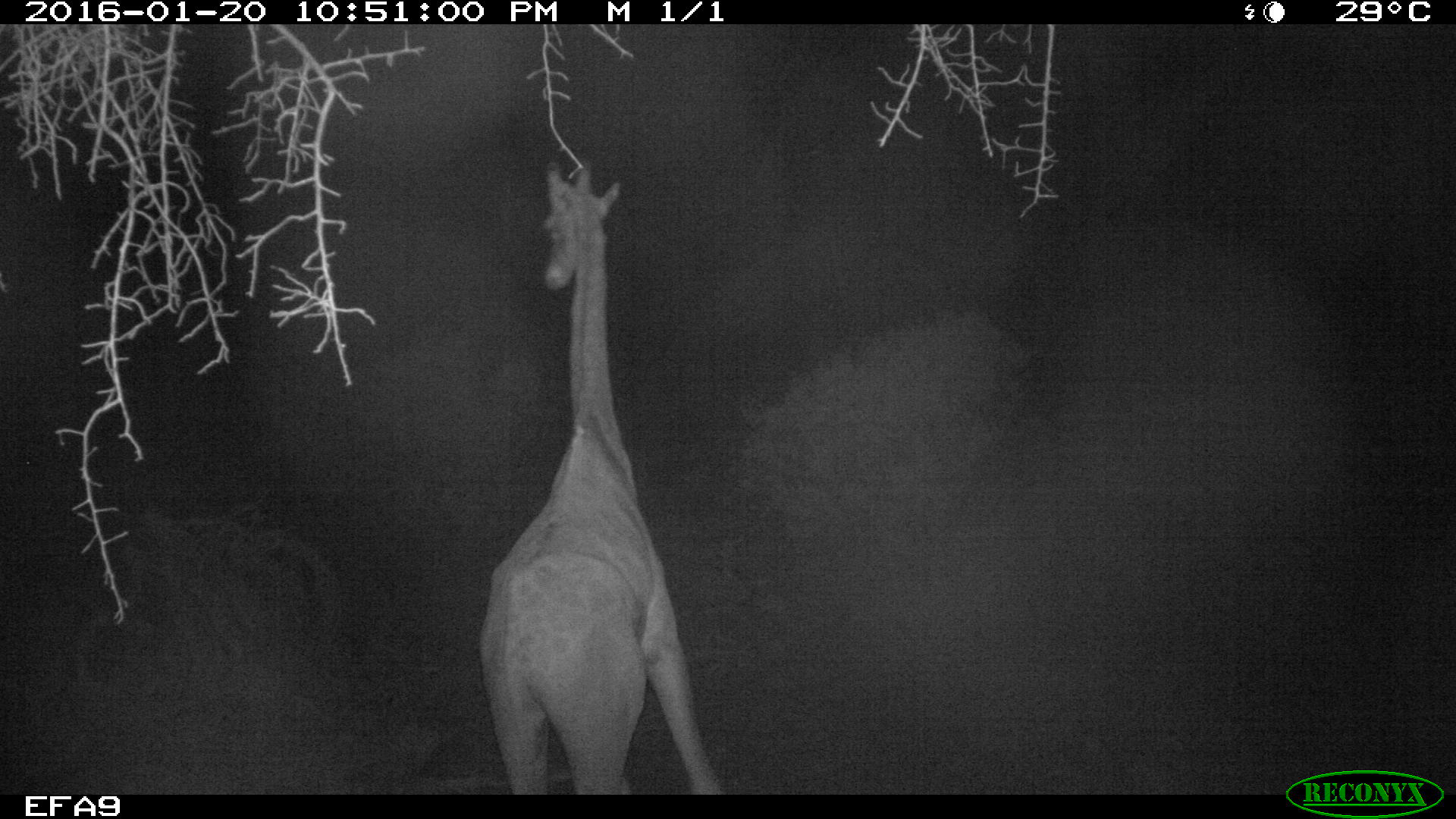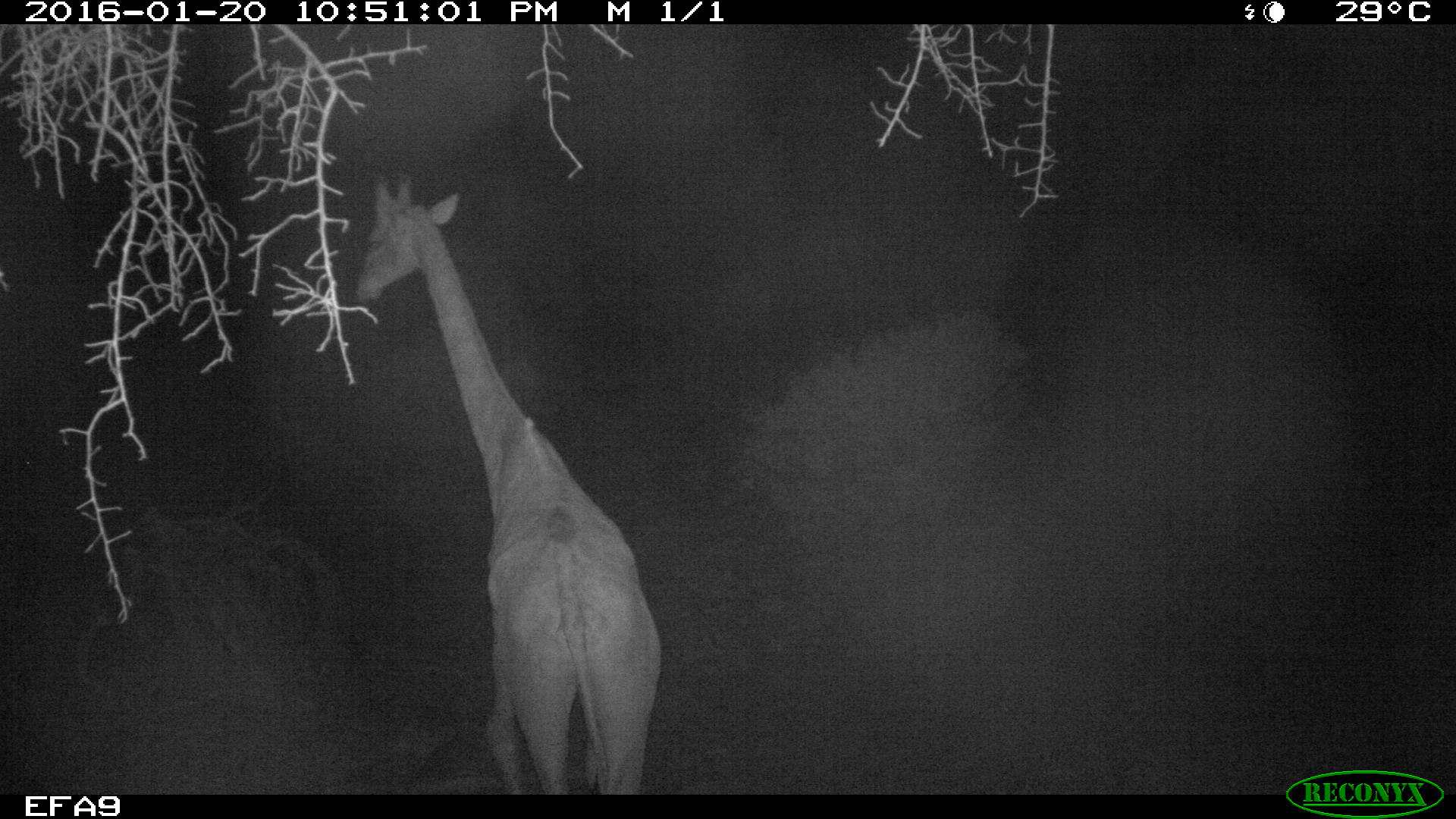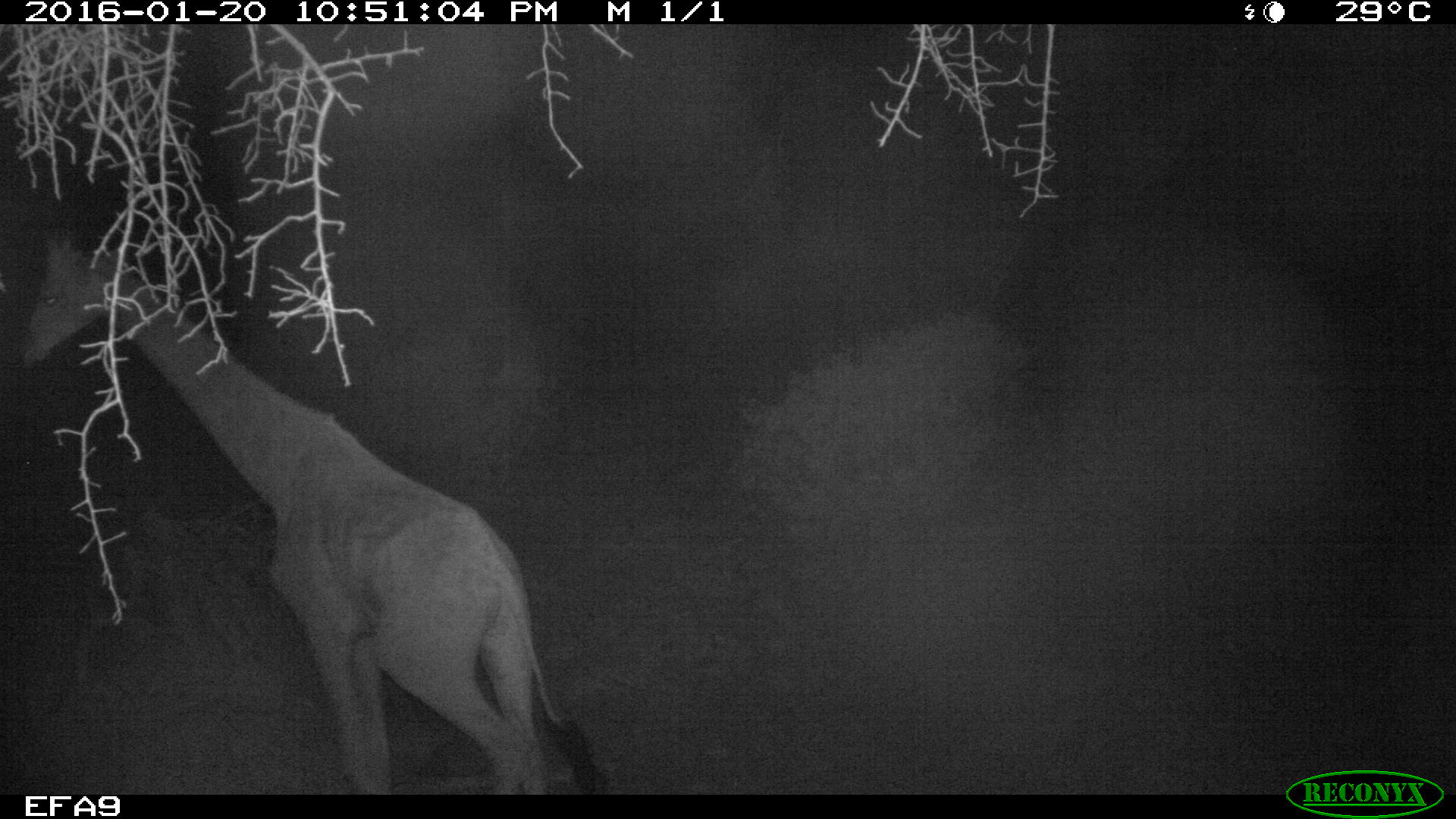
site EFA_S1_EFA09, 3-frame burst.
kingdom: Animalia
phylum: Chordata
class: Mammalia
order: Artiodactyla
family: Giraffidae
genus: Giraffa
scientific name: Giraffa camelopardalis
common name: giraffe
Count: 1.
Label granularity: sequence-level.